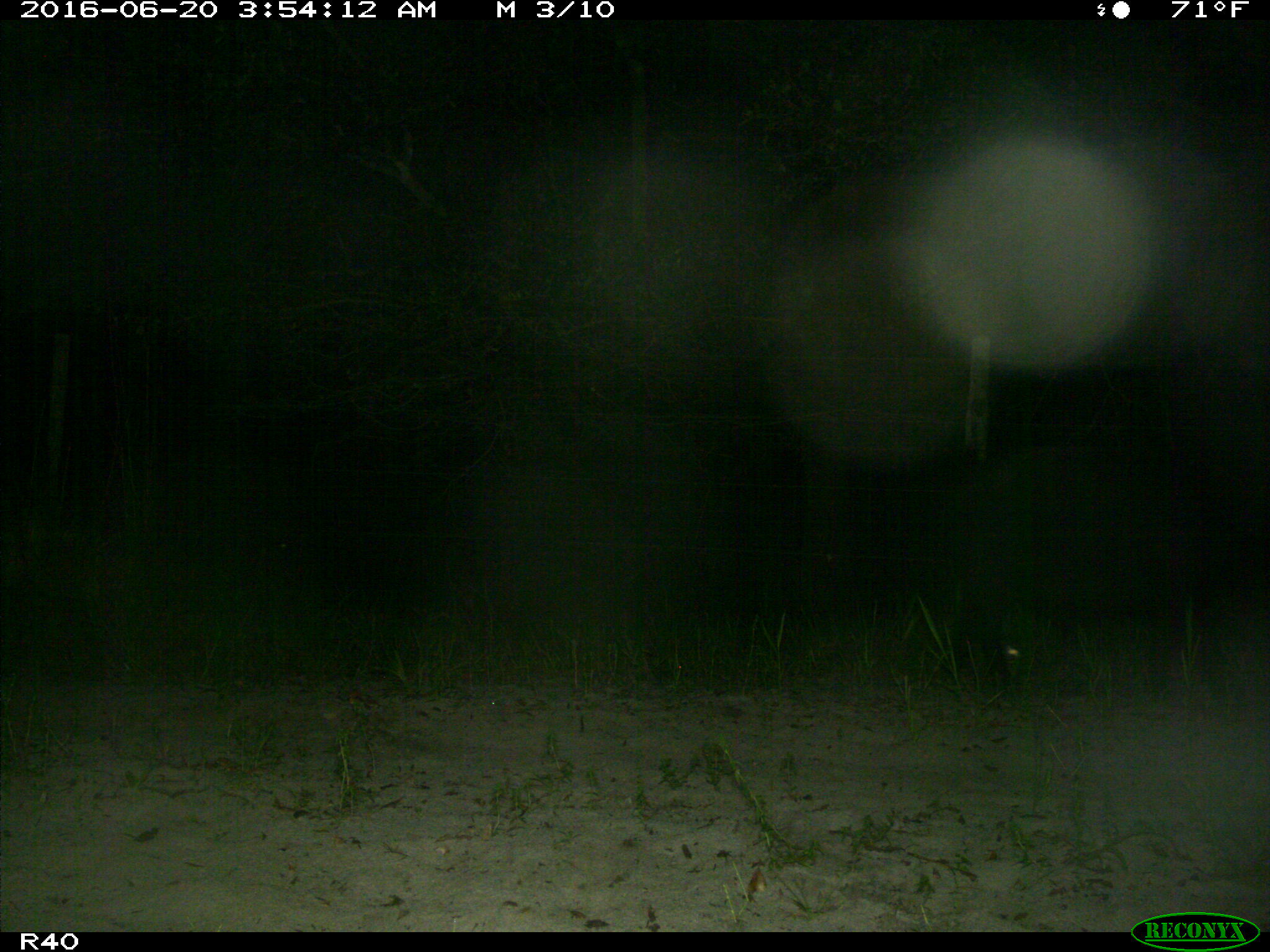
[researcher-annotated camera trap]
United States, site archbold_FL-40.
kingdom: Animalia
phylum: Chordata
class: Mammalia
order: Artiodactyla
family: Suidae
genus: Sus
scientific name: Sus scrofa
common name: wild boar